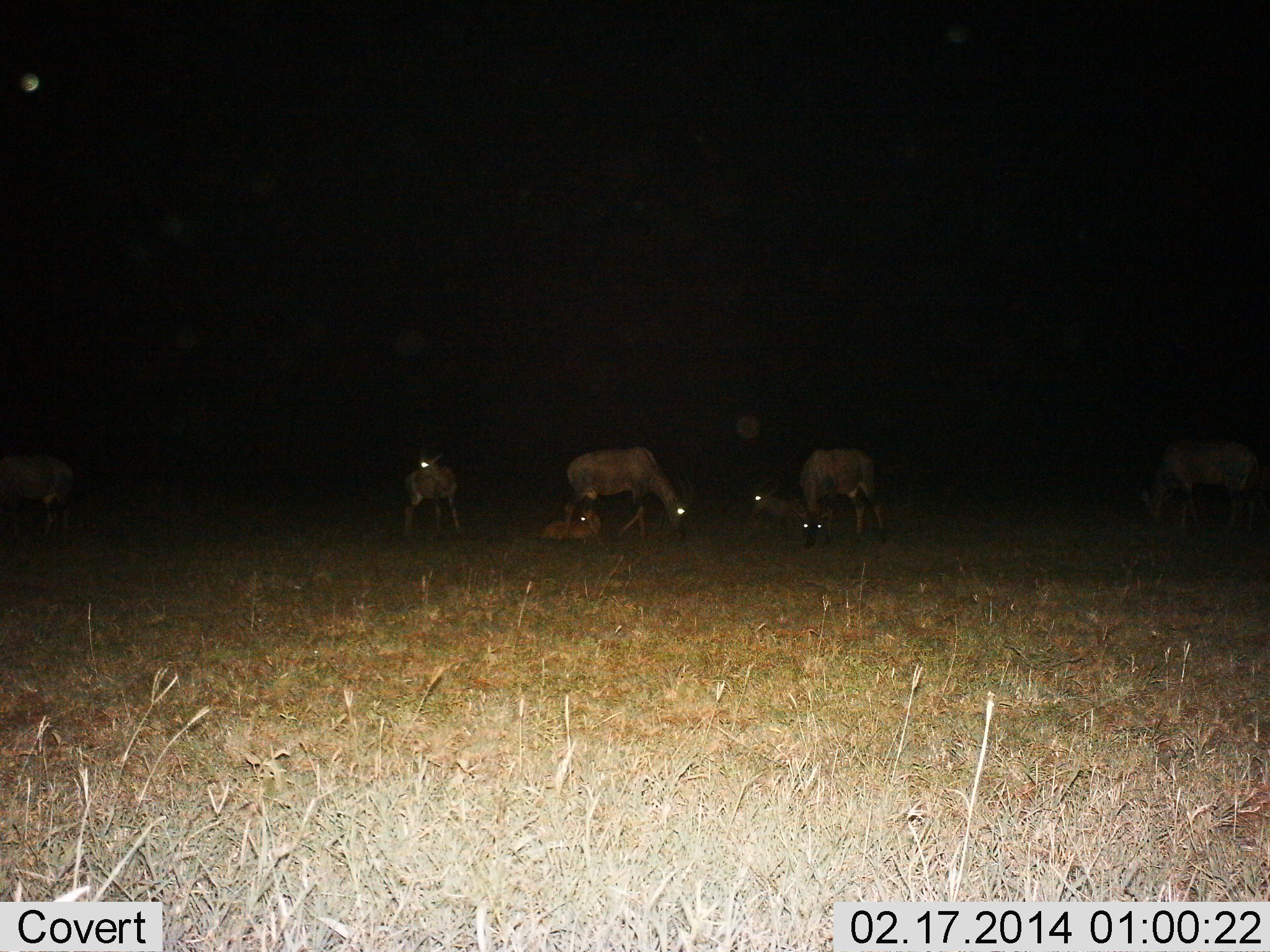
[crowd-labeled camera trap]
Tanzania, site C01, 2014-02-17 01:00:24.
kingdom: Animalia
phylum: Chordata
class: Mammalia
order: Artiodactyla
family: Bovidae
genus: Damaliscus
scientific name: Damaliscus lunatus jimela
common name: topi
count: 7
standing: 50%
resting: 90%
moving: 10%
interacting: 10%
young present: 80%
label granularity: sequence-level